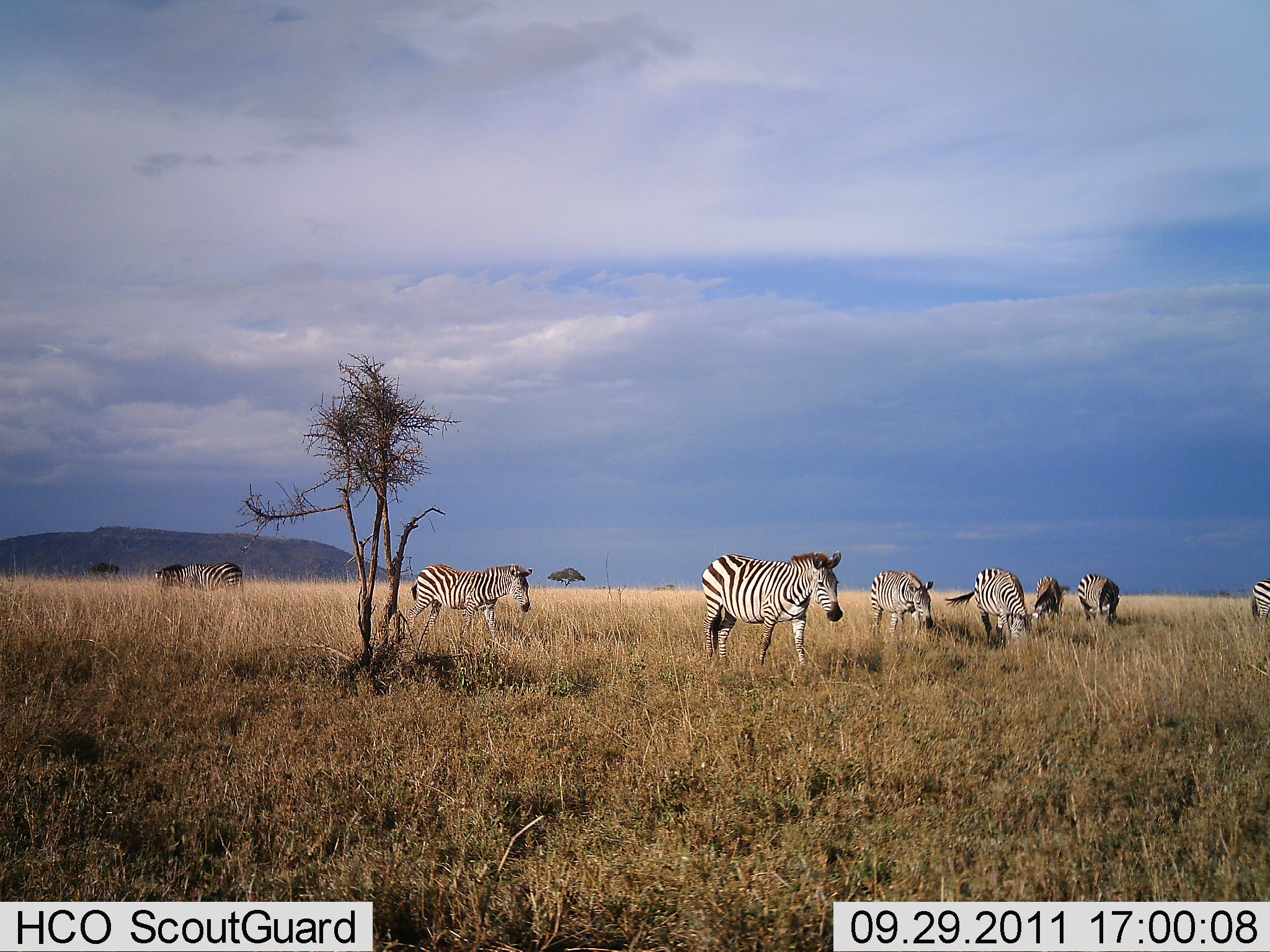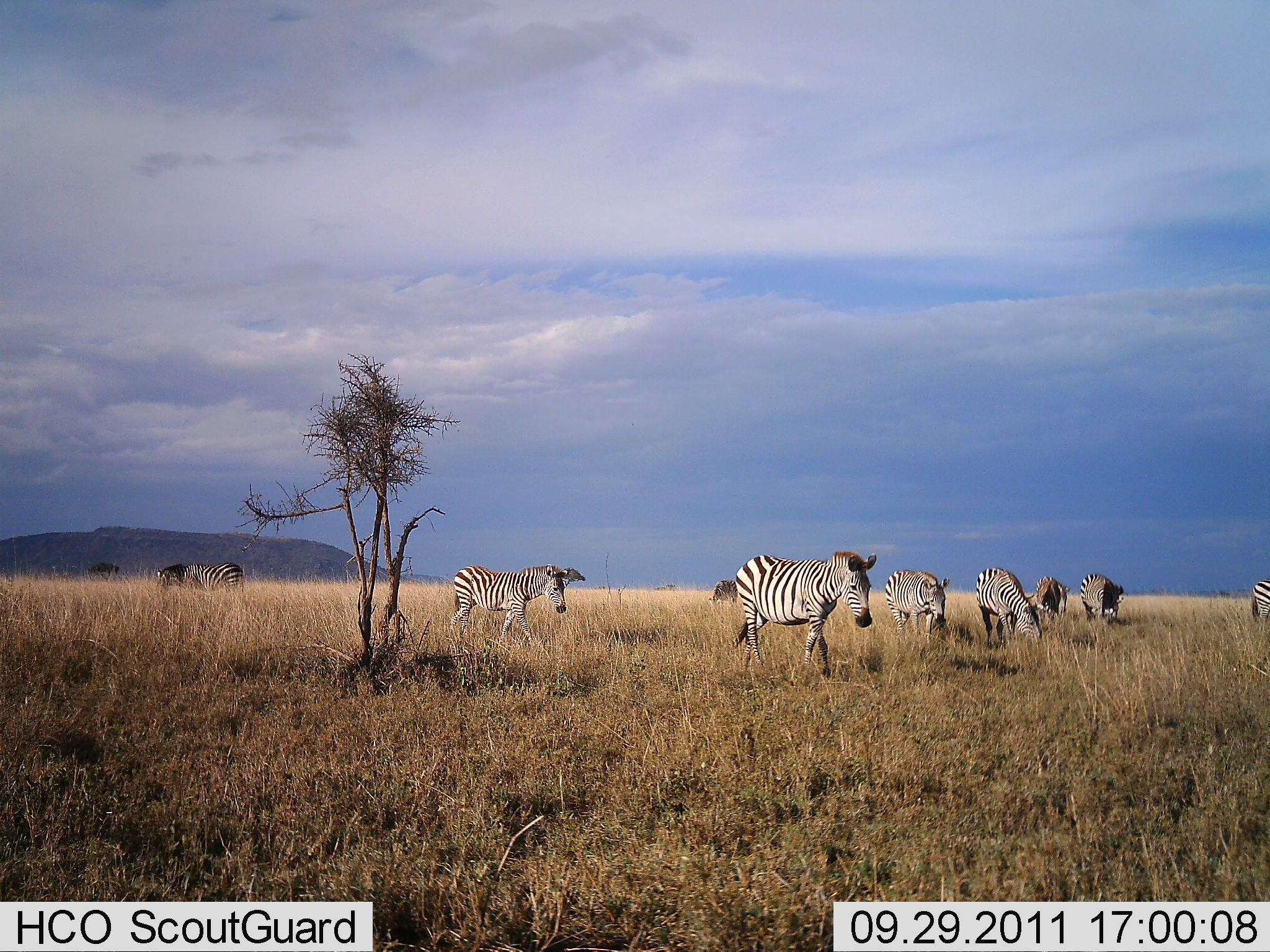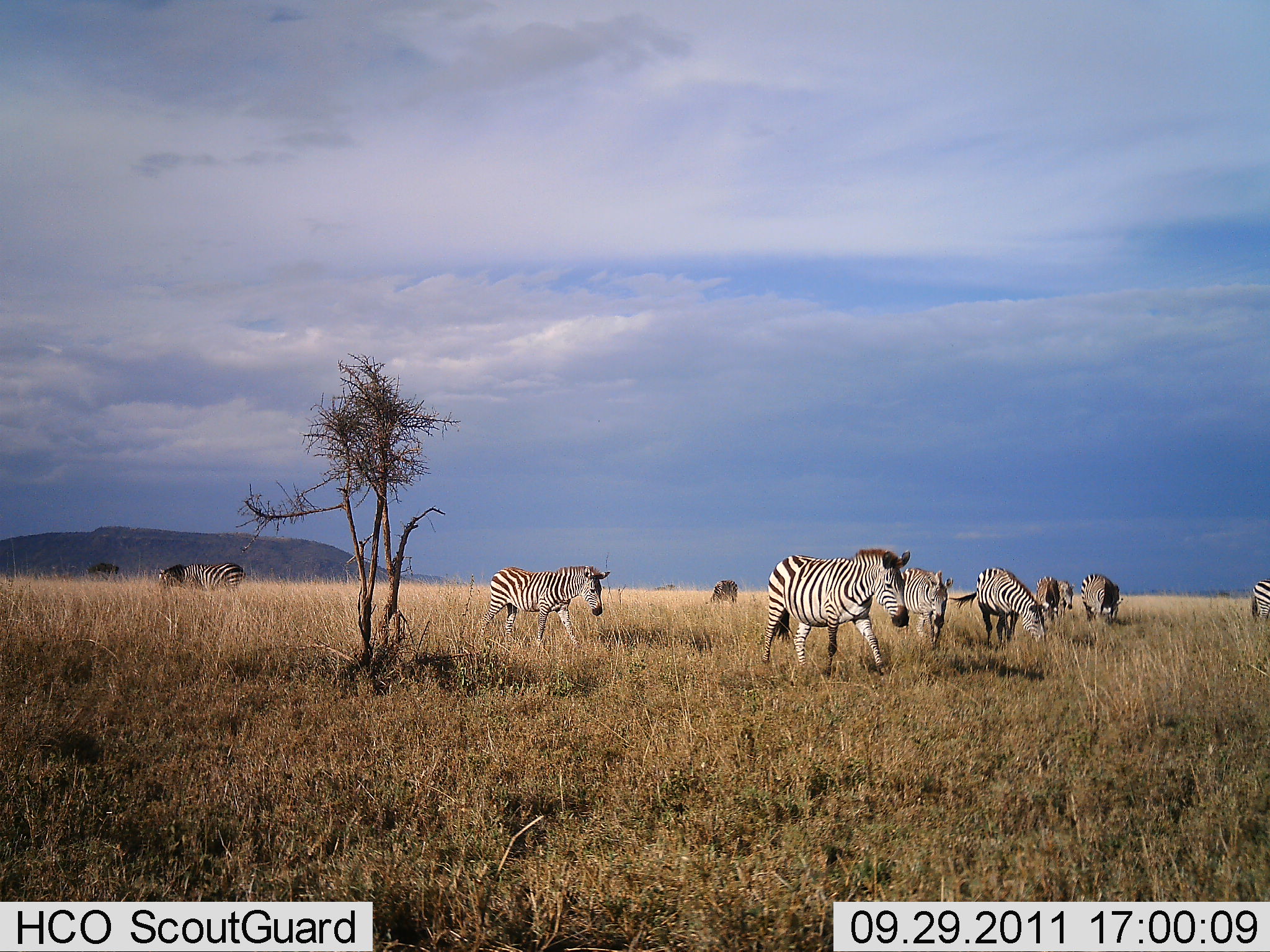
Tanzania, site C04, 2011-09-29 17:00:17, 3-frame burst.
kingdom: Animalia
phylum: Chordata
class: Mammalia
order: Perissodactyla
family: Equidae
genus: Equus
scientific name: Equus quagga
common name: plains zebra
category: zebra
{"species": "zebra (plains zebra) (Equus quagga)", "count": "8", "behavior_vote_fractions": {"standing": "36%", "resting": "0%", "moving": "93%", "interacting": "0%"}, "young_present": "0%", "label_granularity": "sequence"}